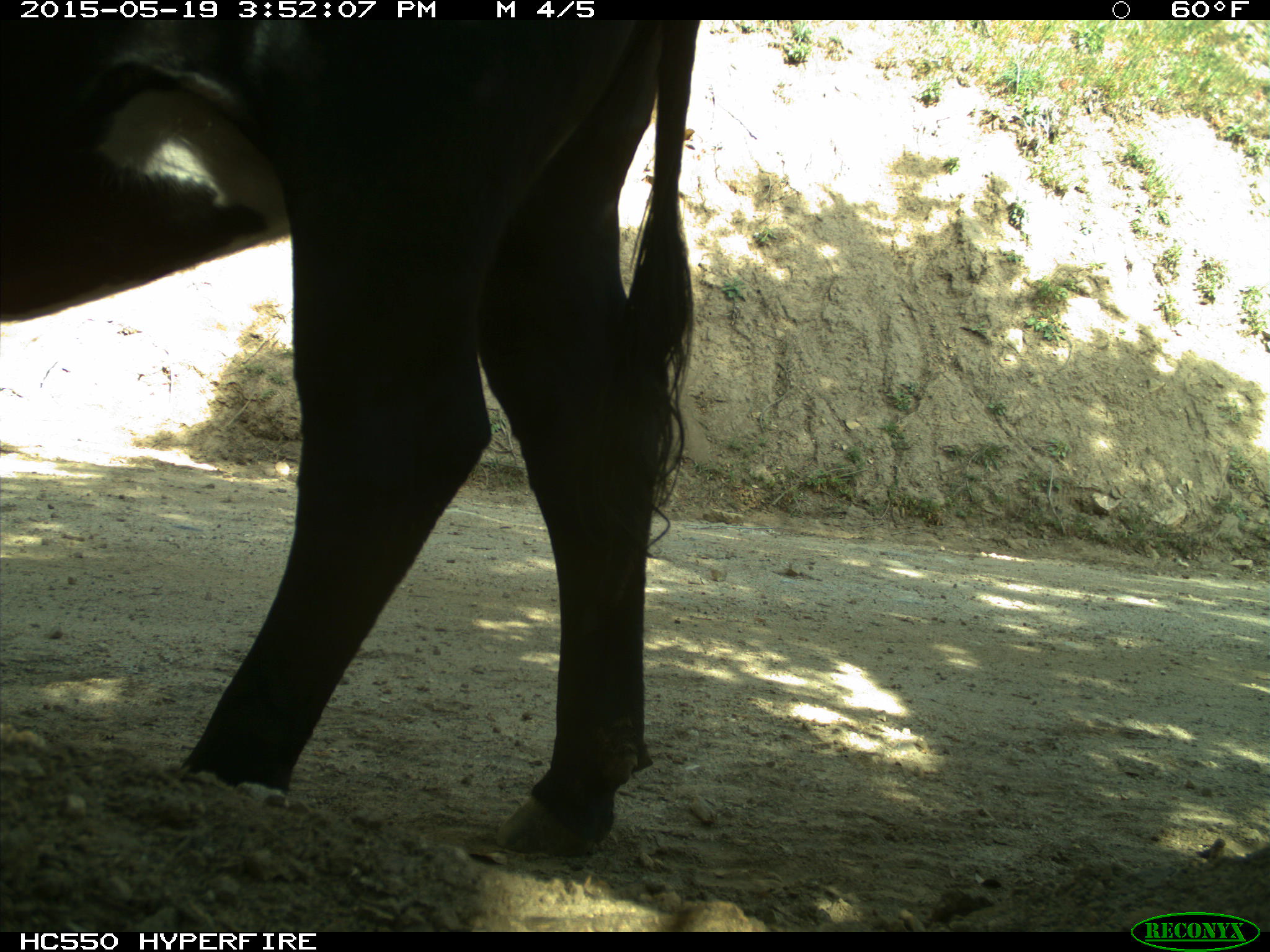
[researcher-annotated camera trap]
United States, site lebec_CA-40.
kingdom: Animalia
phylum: Chordata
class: Mammalia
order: Artiodactyla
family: Bovidae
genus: Bos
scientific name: Bos taurus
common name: domestic cow